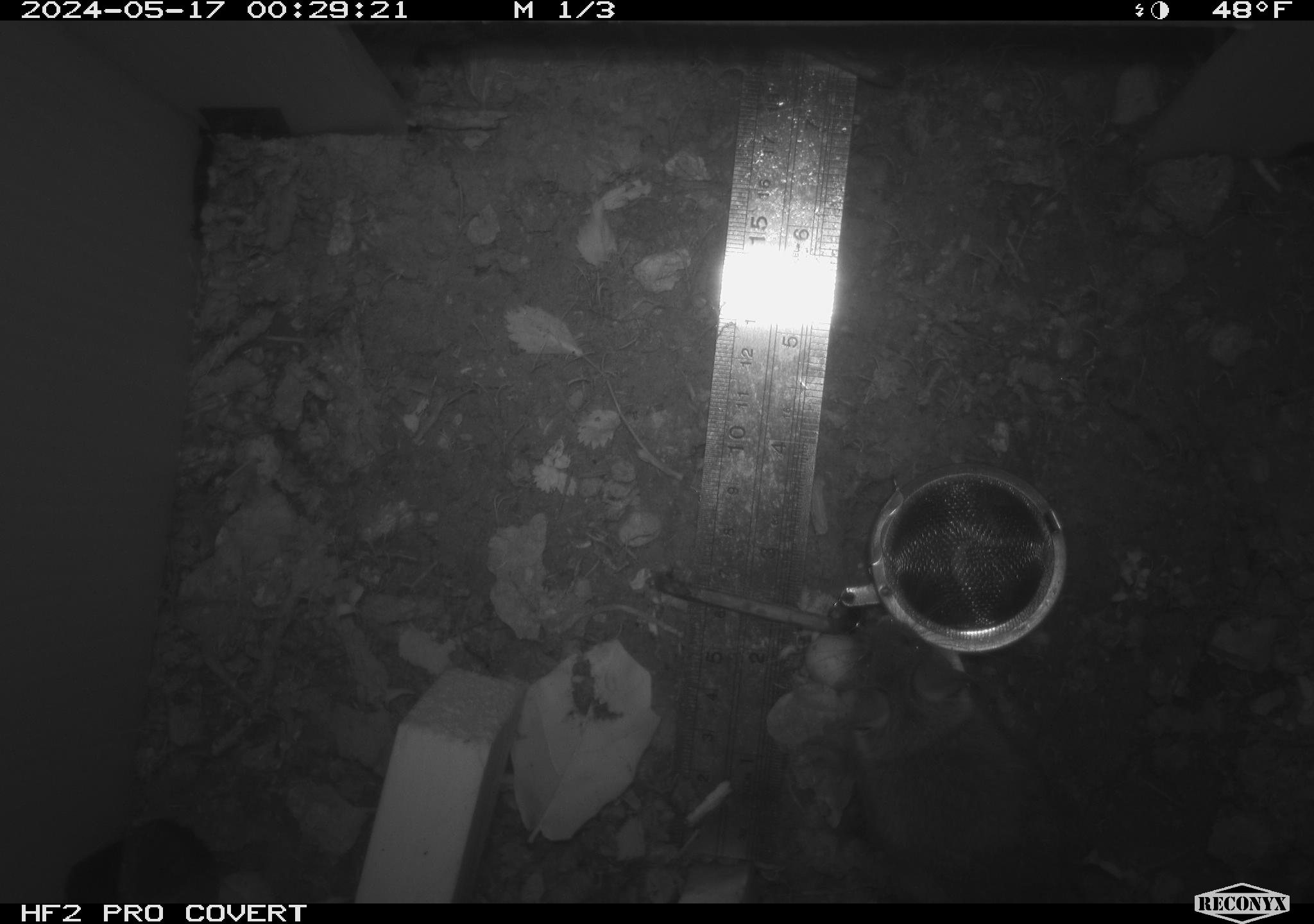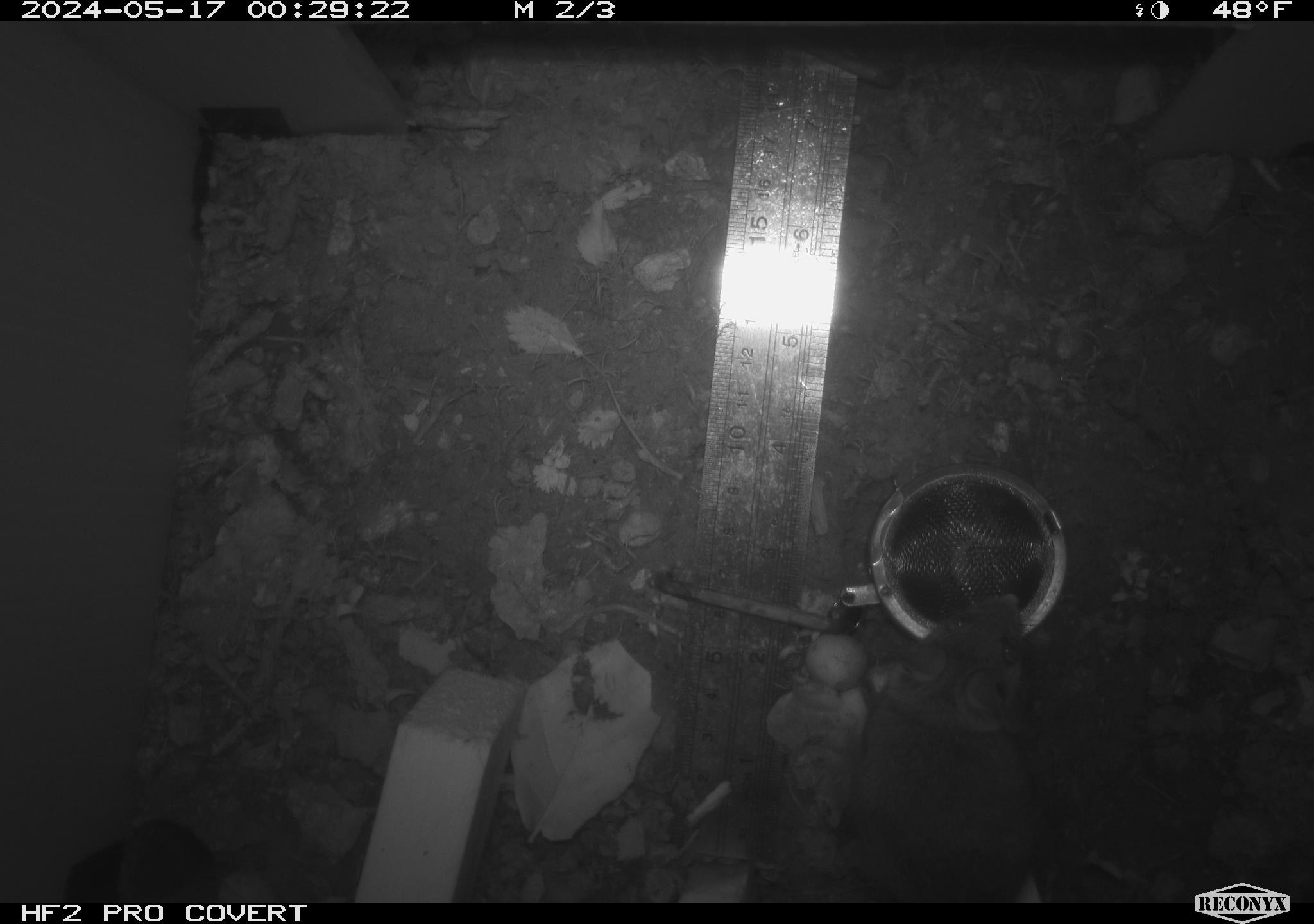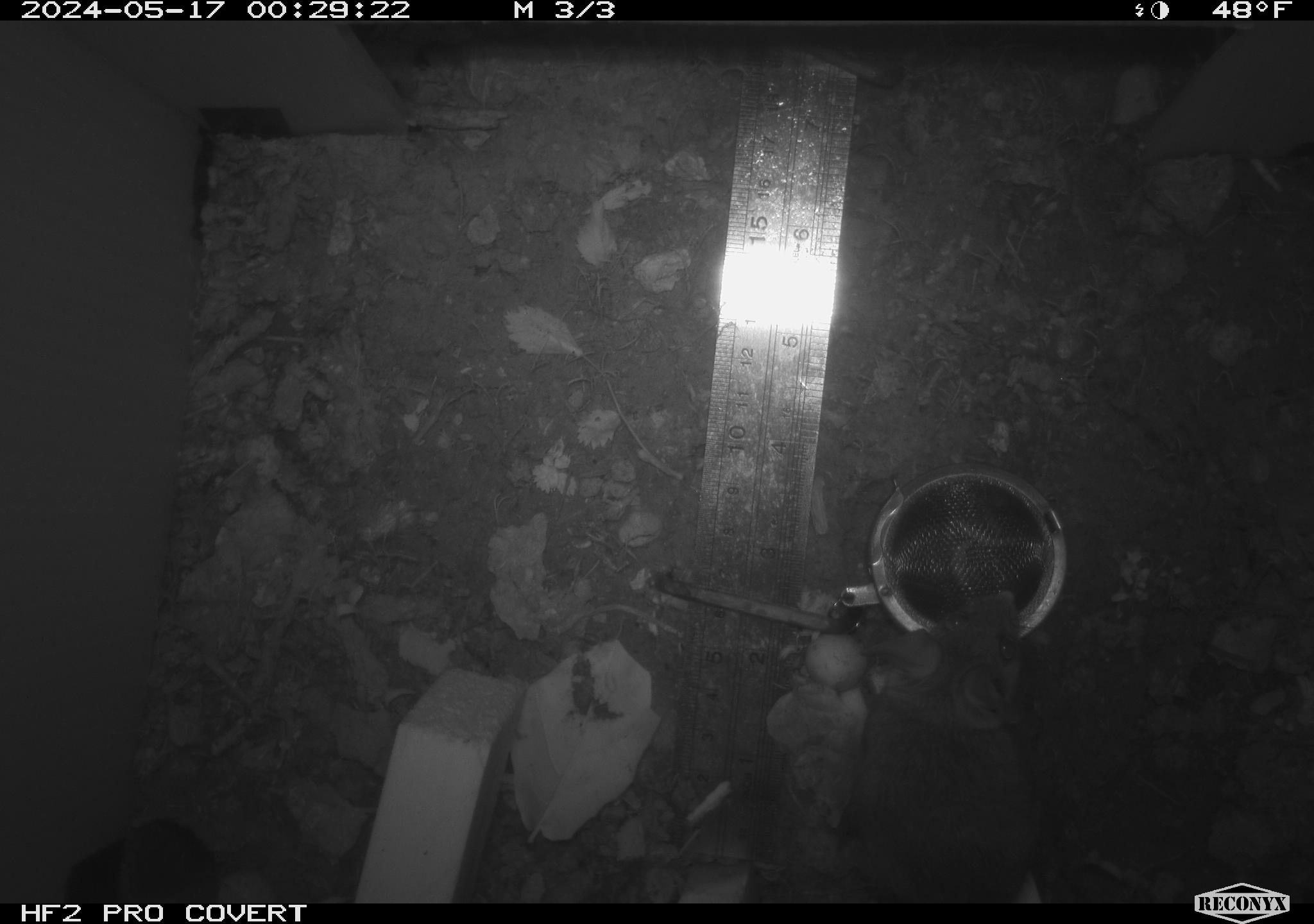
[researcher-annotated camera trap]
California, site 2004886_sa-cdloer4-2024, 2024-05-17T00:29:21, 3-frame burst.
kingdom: Animalia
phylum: Chordata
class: Mammalia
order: Rodentia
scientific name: Rodentia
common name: mouse species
Mouse species (Rodentia).